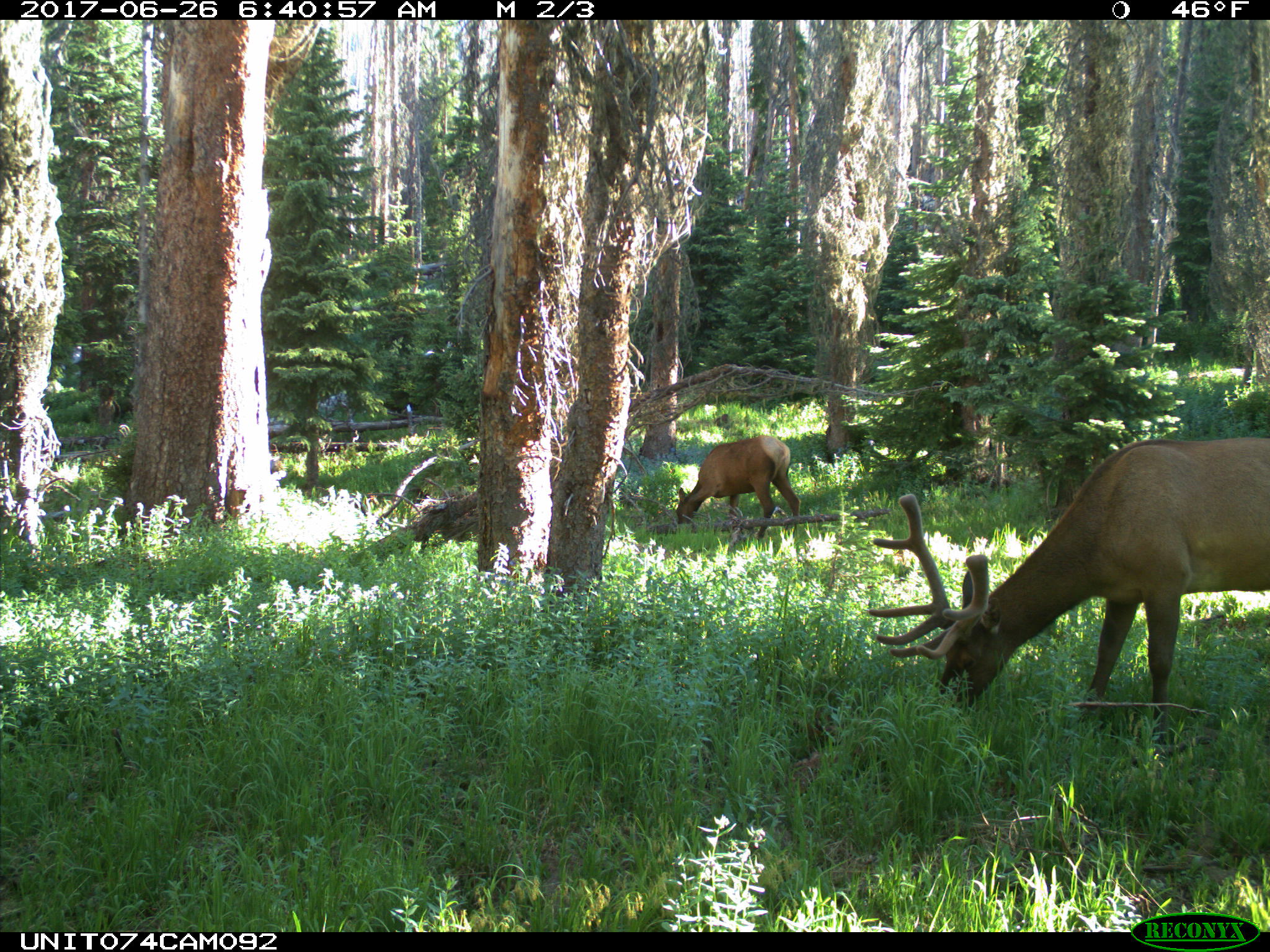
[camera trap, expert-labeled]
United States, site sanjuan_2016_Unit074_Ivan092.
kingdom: Animalia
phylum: Chordata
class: Mammalia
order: Artiodactyla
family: Cervidae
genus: Cervus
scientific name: Cervus elaphus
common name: red deer